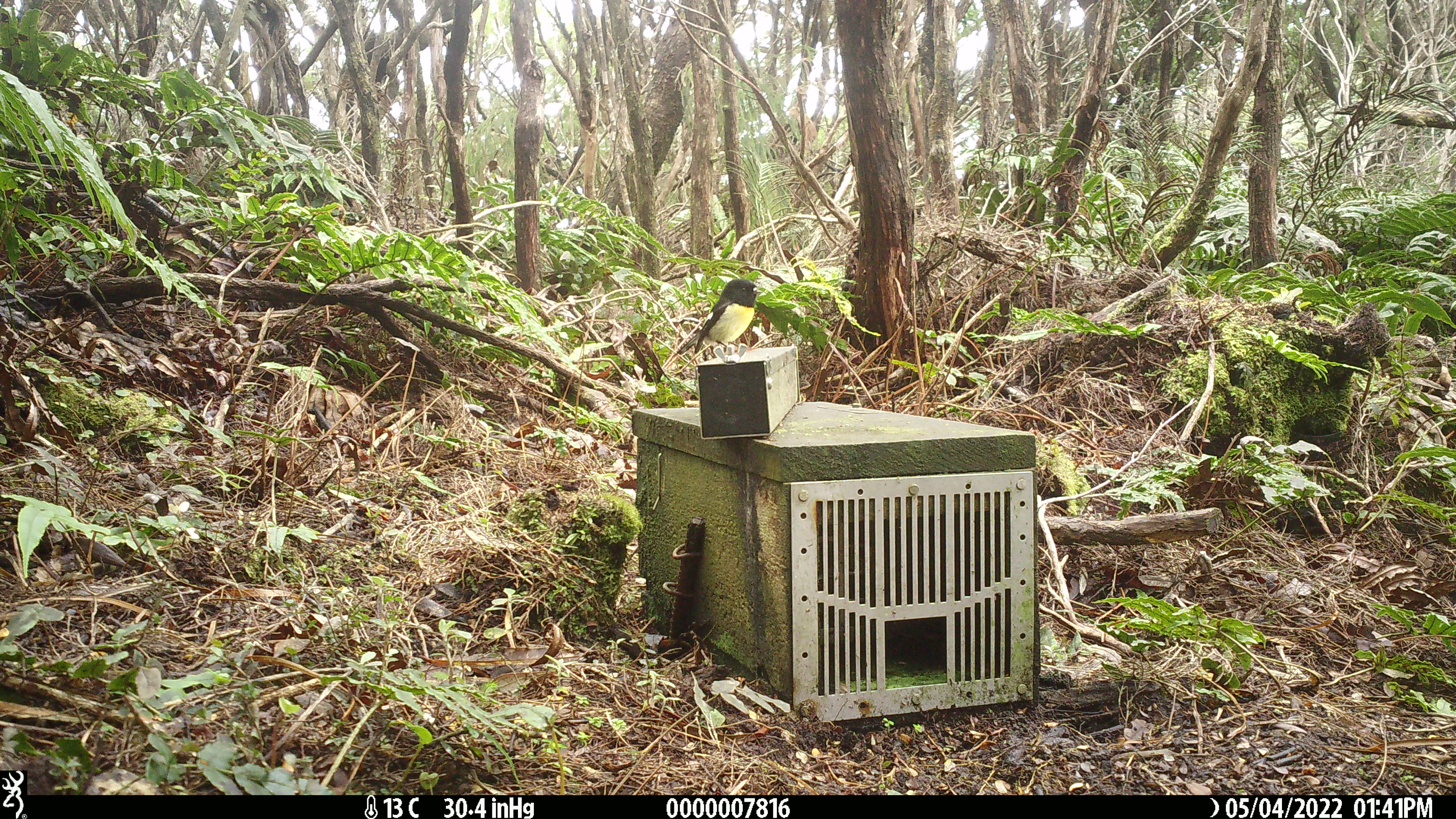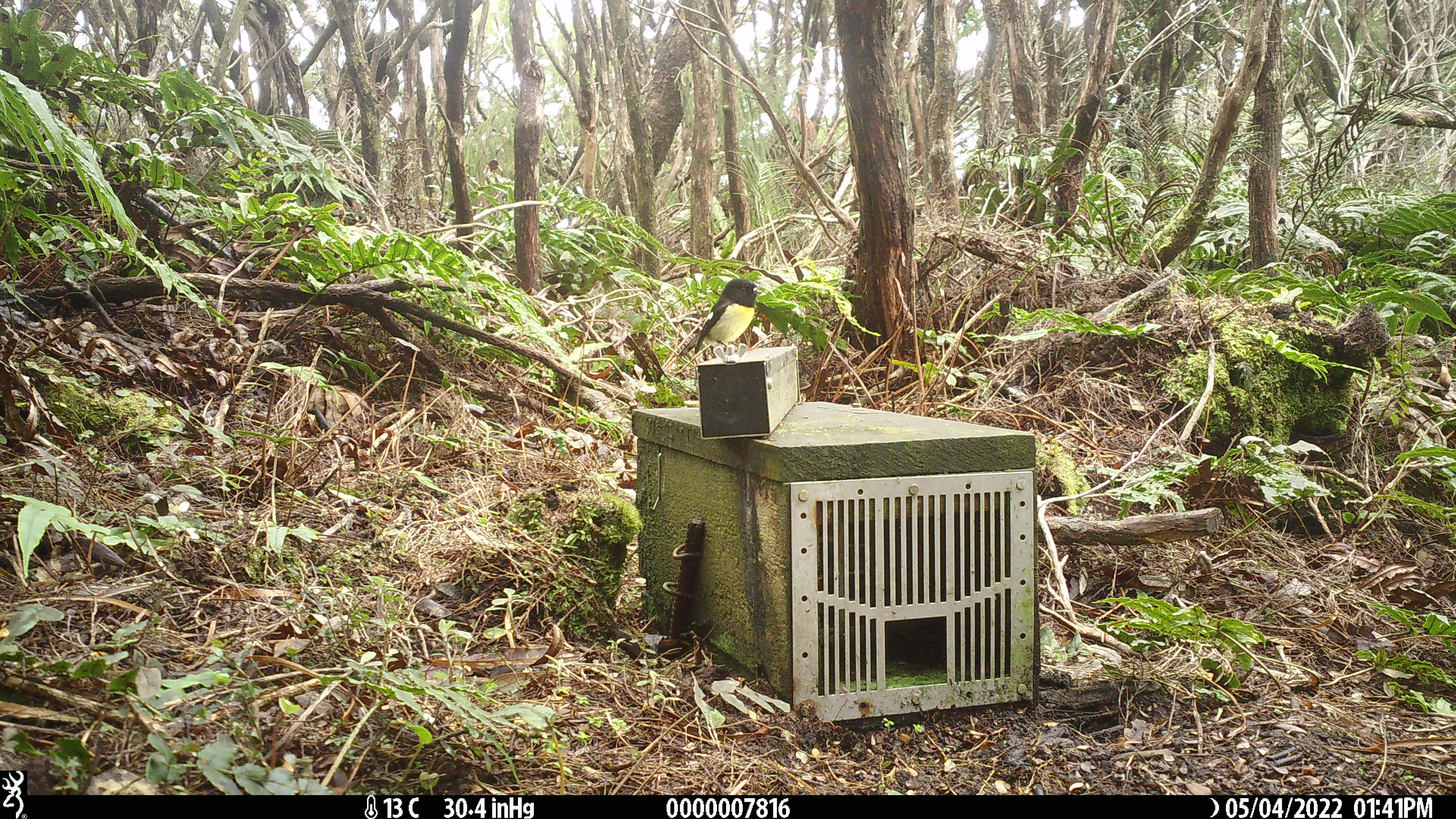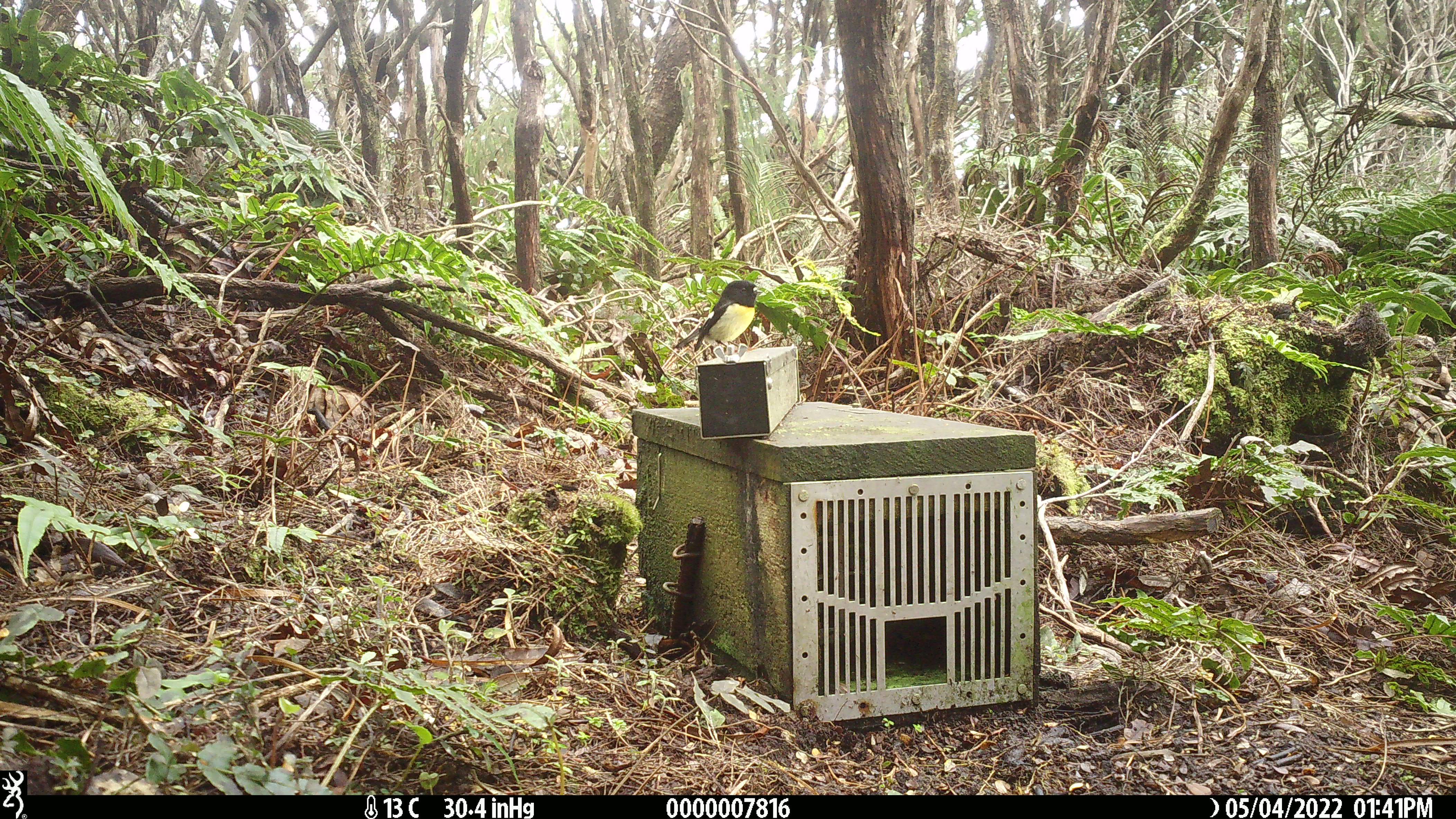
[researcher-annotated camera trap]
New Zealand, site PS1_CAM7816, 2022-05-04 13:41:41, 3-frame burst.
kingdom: Animalia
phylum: Chordata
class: Aves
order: Passeriformes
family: Petroicidae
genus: Petroica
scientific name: Petroica macrocephala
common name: tomtit